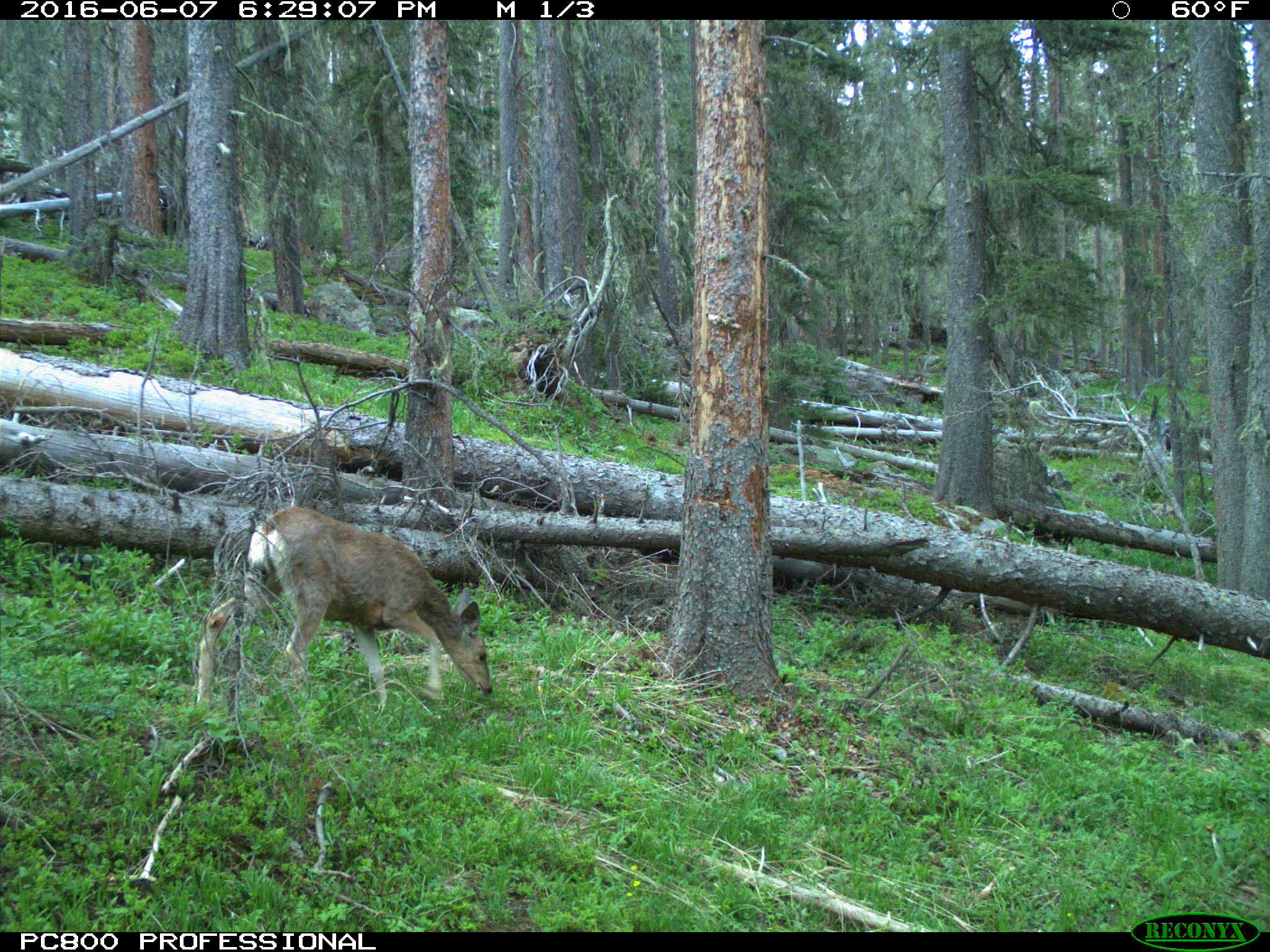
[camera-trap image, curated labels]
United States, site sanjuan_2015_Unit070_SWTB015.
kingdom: Animalia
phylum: Chordata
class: Mammalia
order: Artiodactyla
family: Cervidae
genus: Odocoileus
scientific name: Odocoileus hemionus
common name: mule deer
Odocoileus hemionus (mule deer).